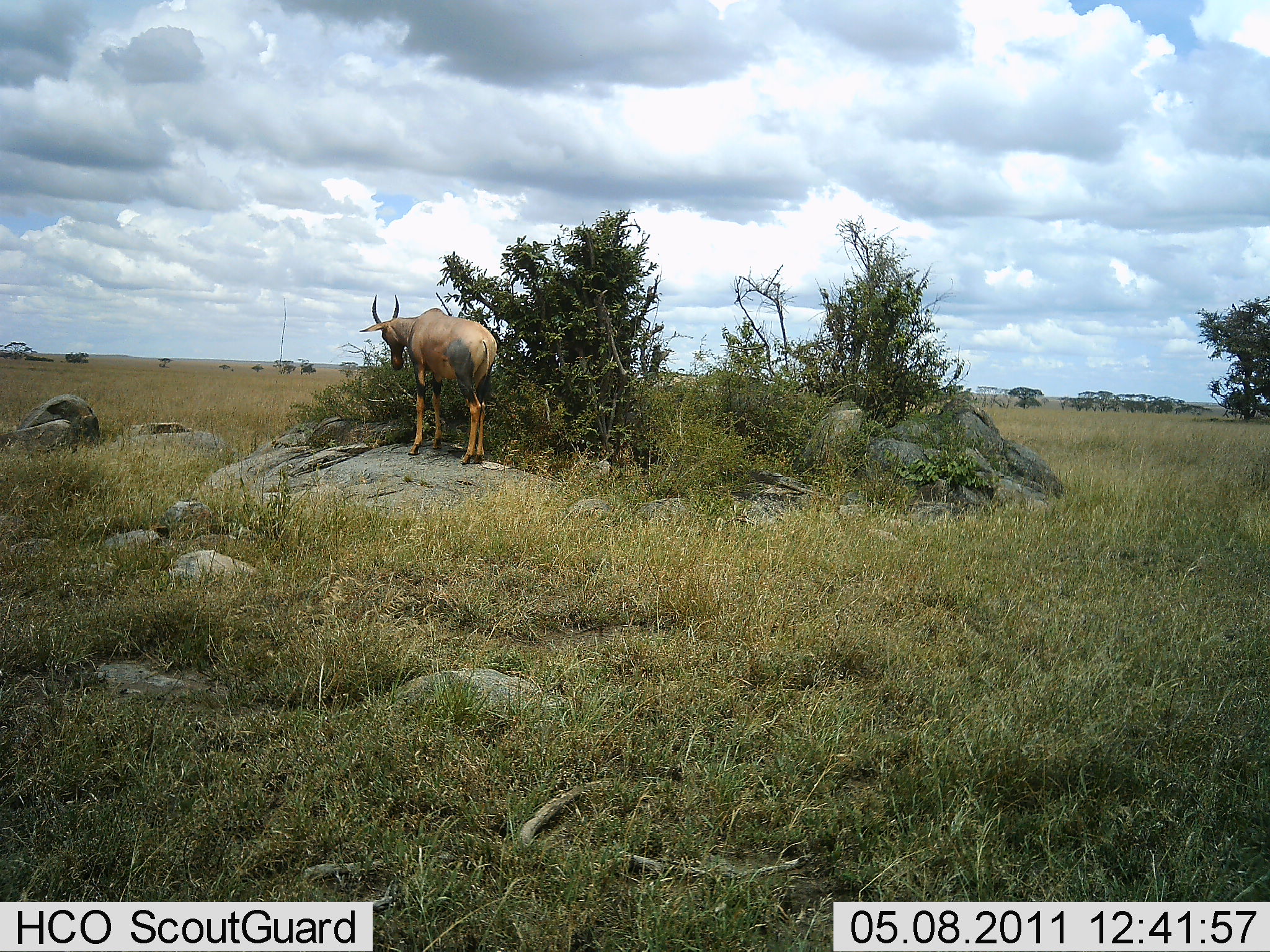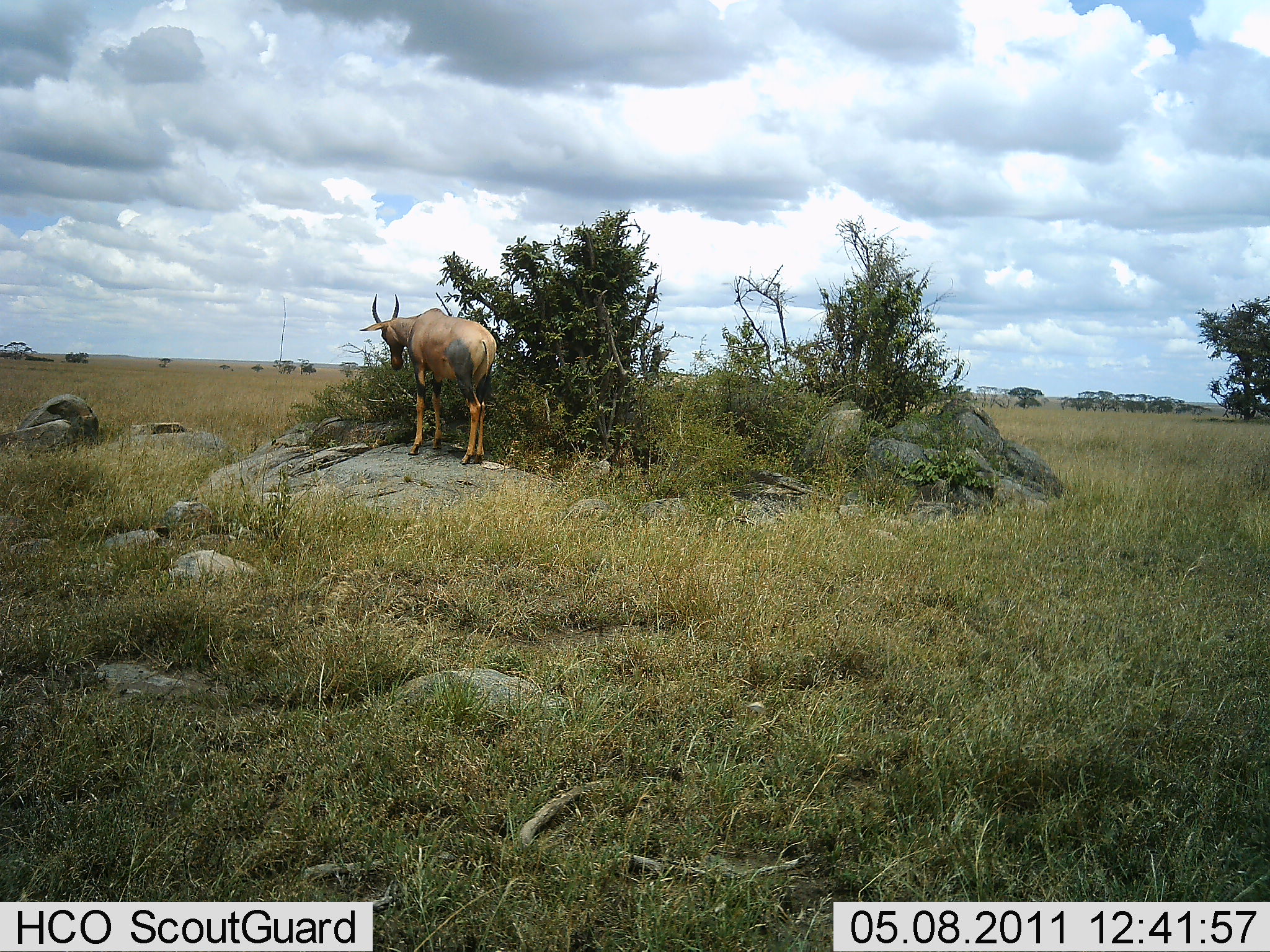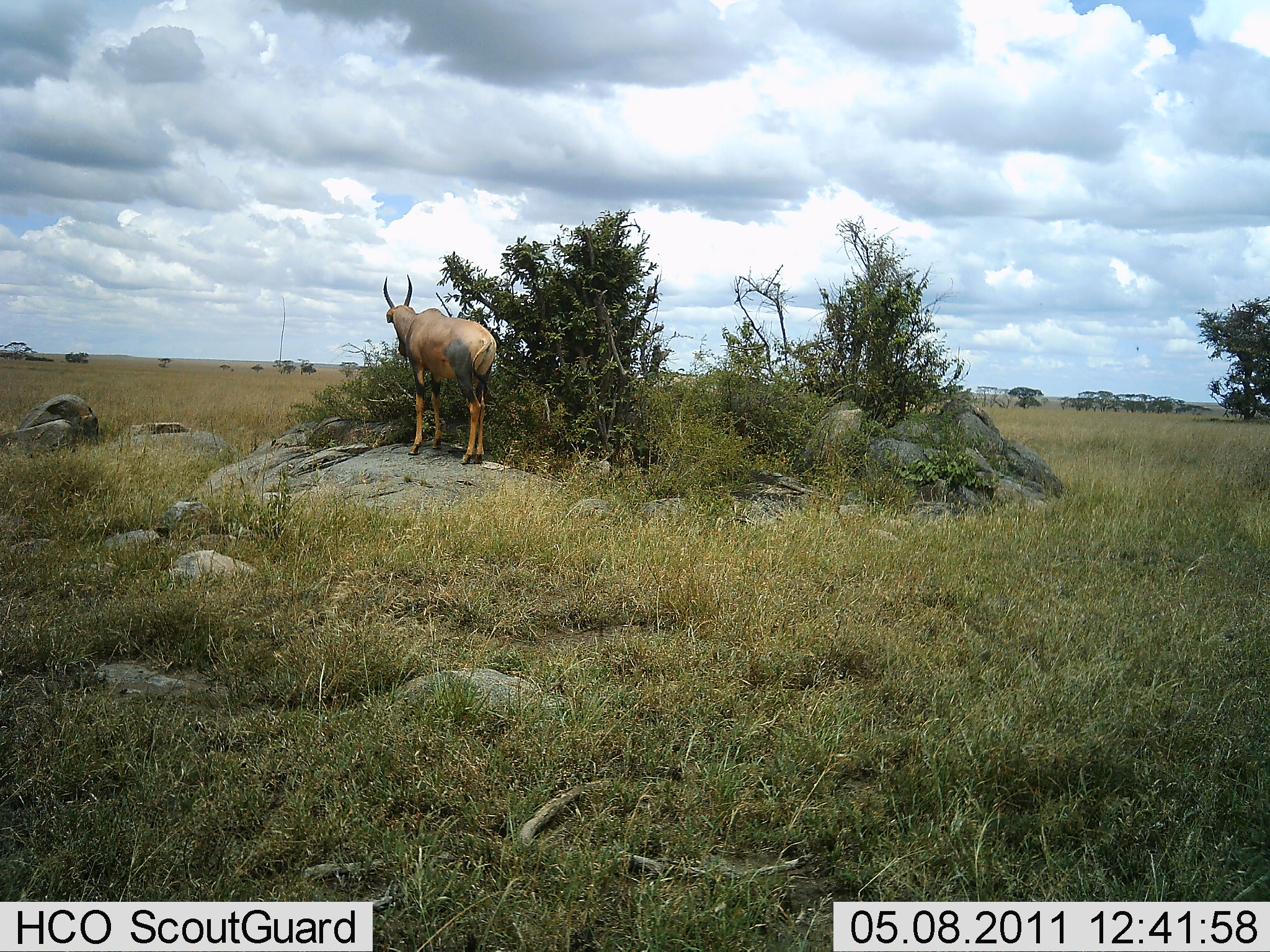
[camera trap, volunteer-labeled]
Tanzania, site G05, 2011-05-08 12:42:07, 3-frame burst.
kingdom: Animalia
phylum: Chordata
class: Mammalia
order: Artiodactyla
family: Bovidae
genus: Damaliscus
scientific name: Damaliscus lunatus jimela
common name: topi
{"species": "topi (Damaliscus lunatus jimela)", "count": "1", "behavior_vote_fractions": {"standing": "90%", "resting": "0%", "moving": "0%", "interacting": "0%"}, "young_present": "0%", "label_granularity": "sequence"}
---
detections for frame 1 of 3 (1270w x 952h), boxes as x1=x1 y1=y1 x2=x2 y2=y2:
animal: x1=359 y1=294 x2=497 y2=464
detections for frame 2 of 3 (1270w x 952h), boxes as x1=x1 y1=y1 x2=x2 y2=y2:
animal: x1=359 y1=294 x2=496 y2=465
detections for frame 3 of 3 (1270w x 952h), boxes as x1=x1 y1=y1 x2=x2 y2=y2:
animal: x1=383 y1=274 x2=497 y2=465